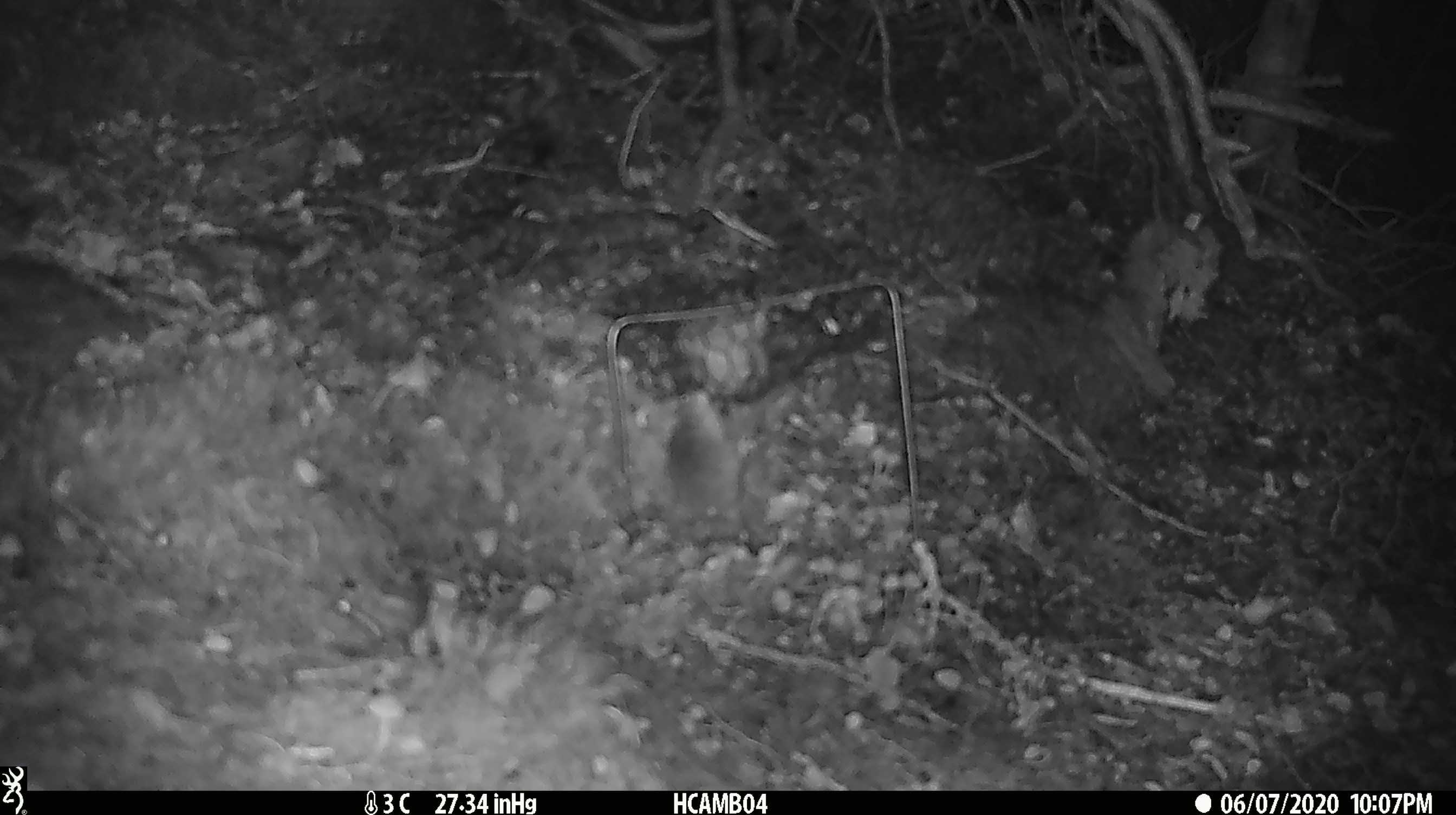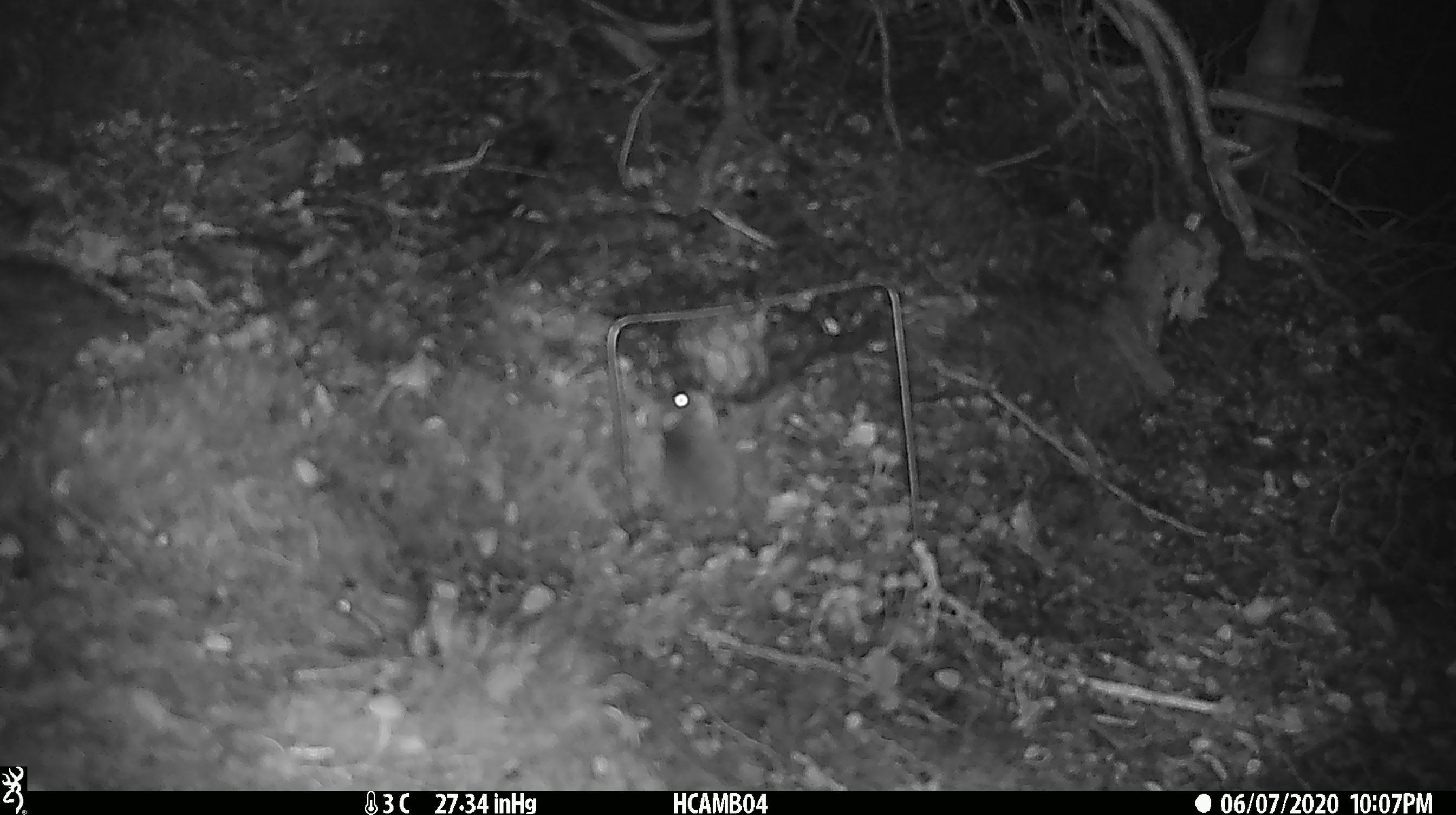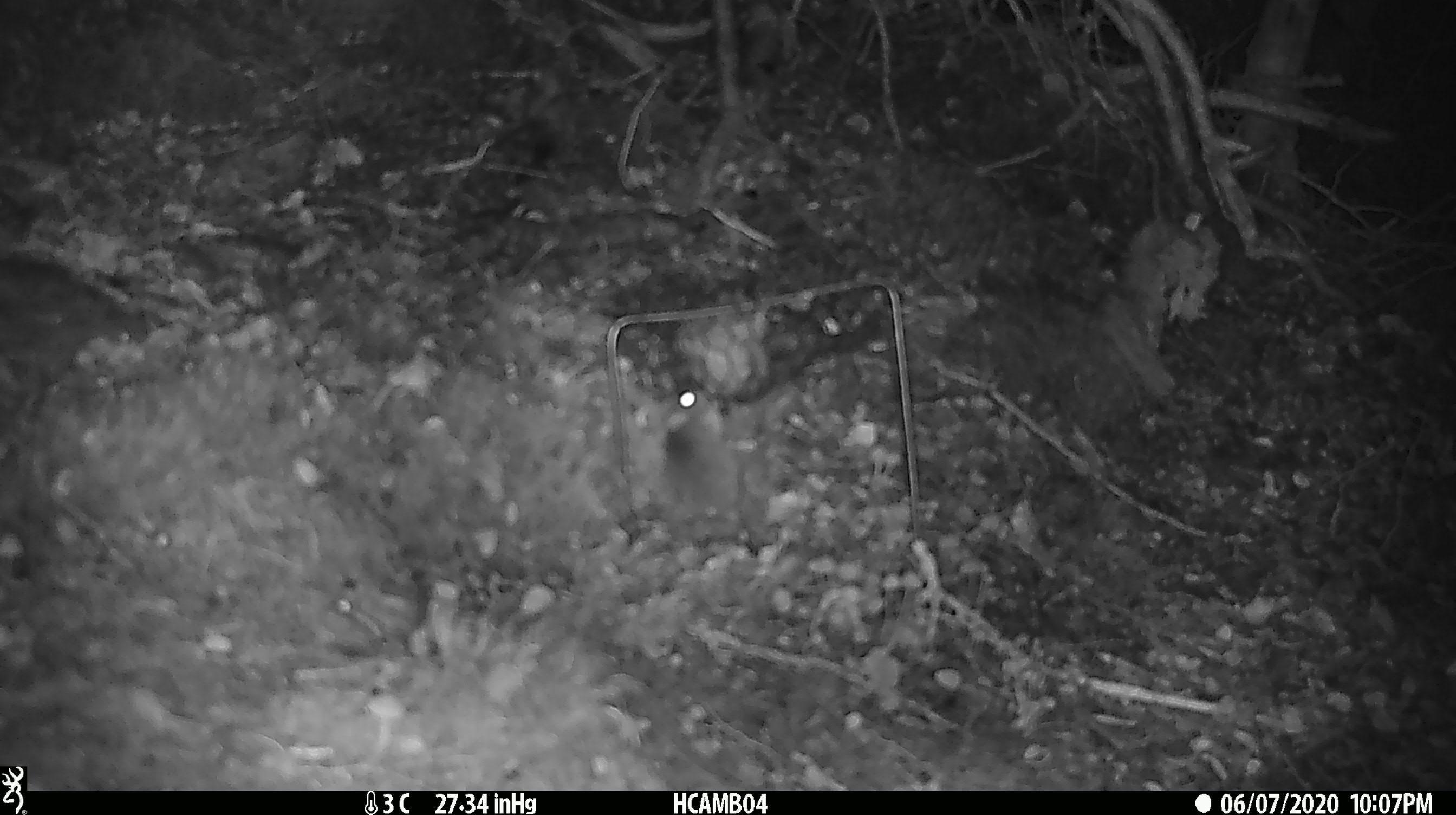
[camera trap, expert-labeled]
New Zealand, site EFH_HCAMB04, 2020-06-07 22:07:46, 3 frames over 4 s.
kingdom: Animalia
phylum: Chordata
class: Mammalia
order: Rodentia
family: Muridae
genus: Mus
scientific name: Mus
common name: mouse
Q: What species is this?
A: Mouse (Mus).